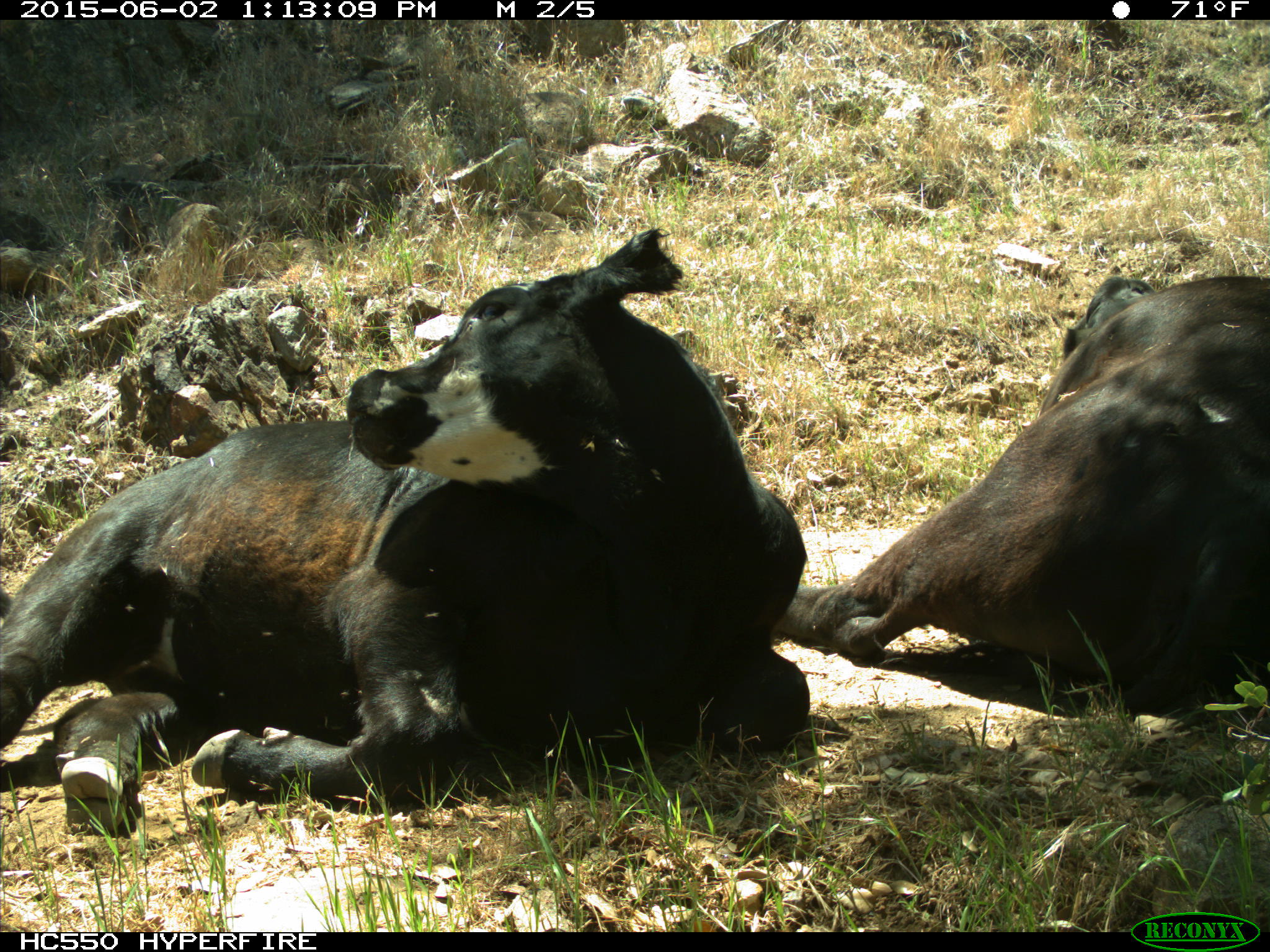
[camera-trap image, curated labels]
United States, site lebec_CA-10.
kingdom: Animalia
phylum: Chordata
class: Mammalia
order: Artiodactyla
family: Bovidae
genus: Bos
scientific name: Bos taurus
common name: domestic cow